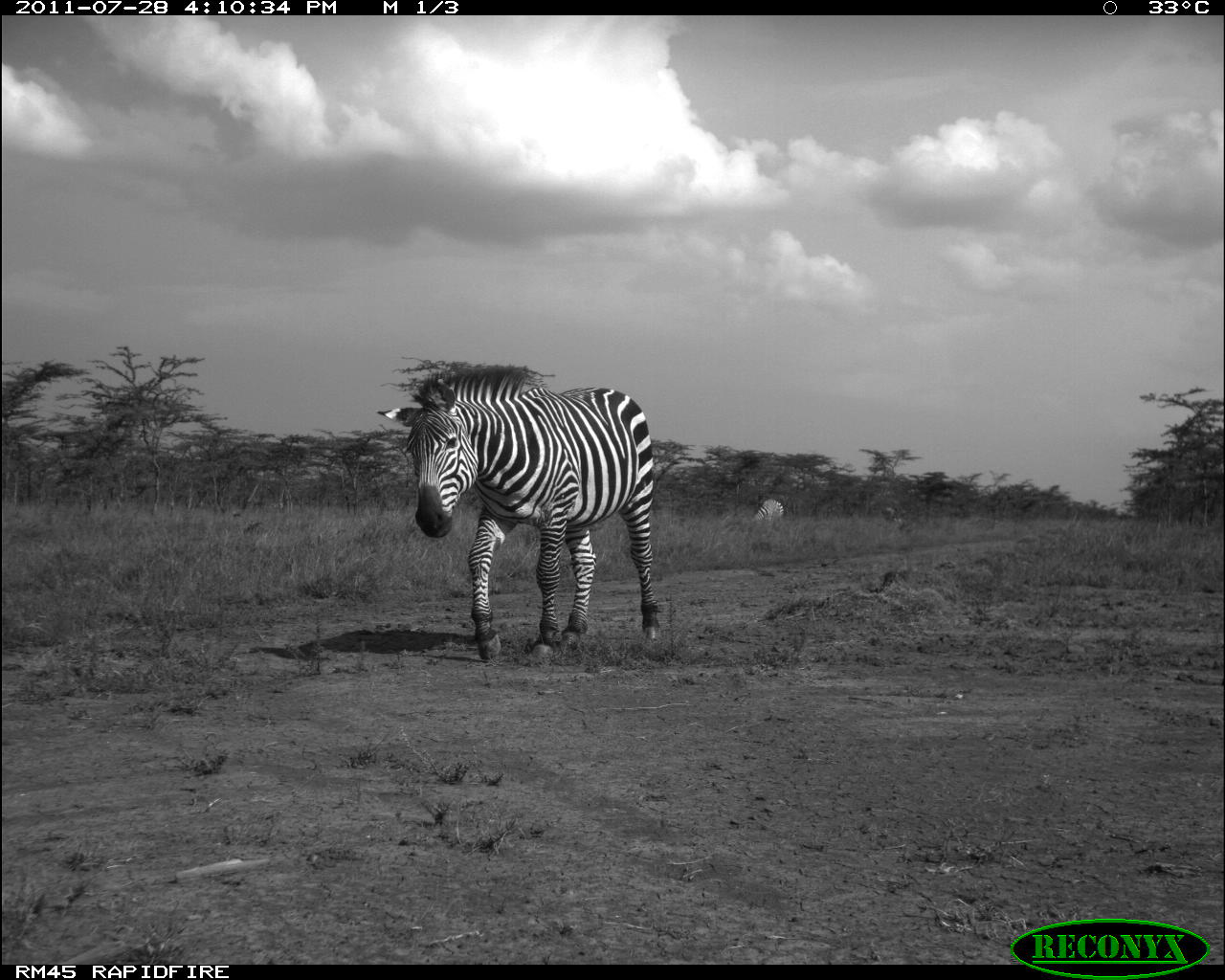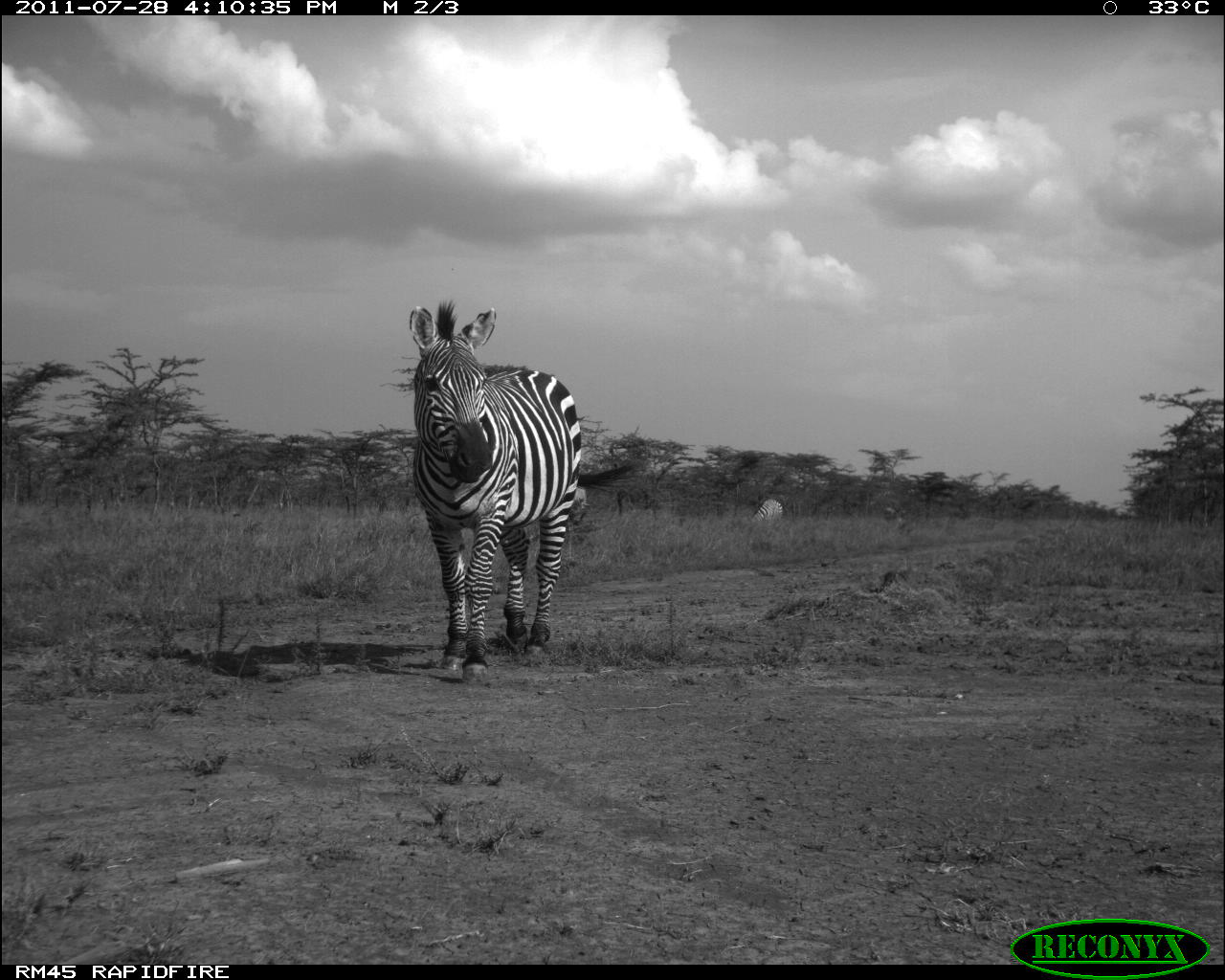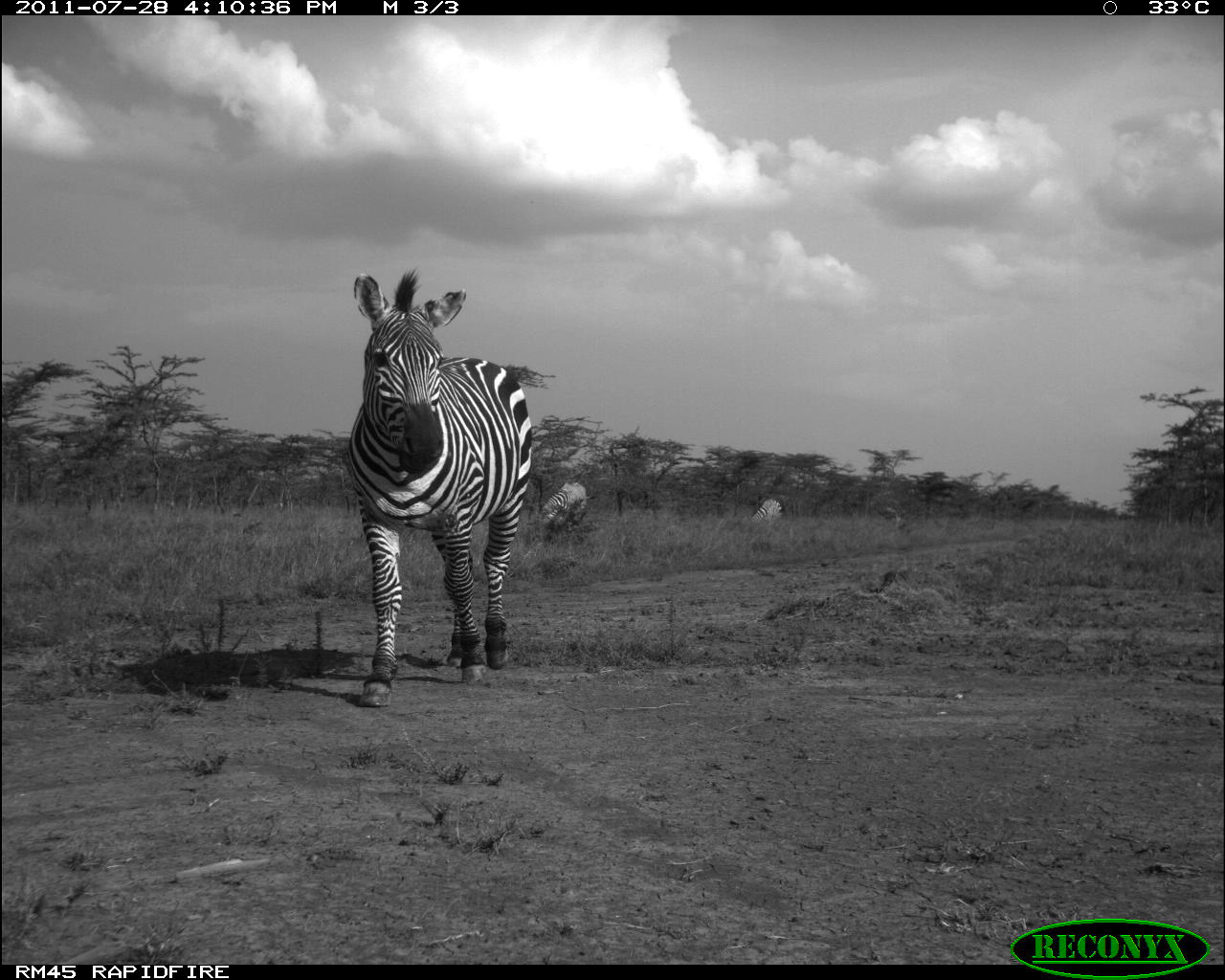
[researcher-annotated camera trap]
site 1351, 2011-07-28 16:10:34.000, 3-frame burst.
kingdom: Animalia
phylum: Chordata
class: Mammalia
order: Perissodactyla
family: Equidae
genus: Equus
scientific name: Equus quagga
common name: plains zebra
Equus quagga (plains zebra), count 2.